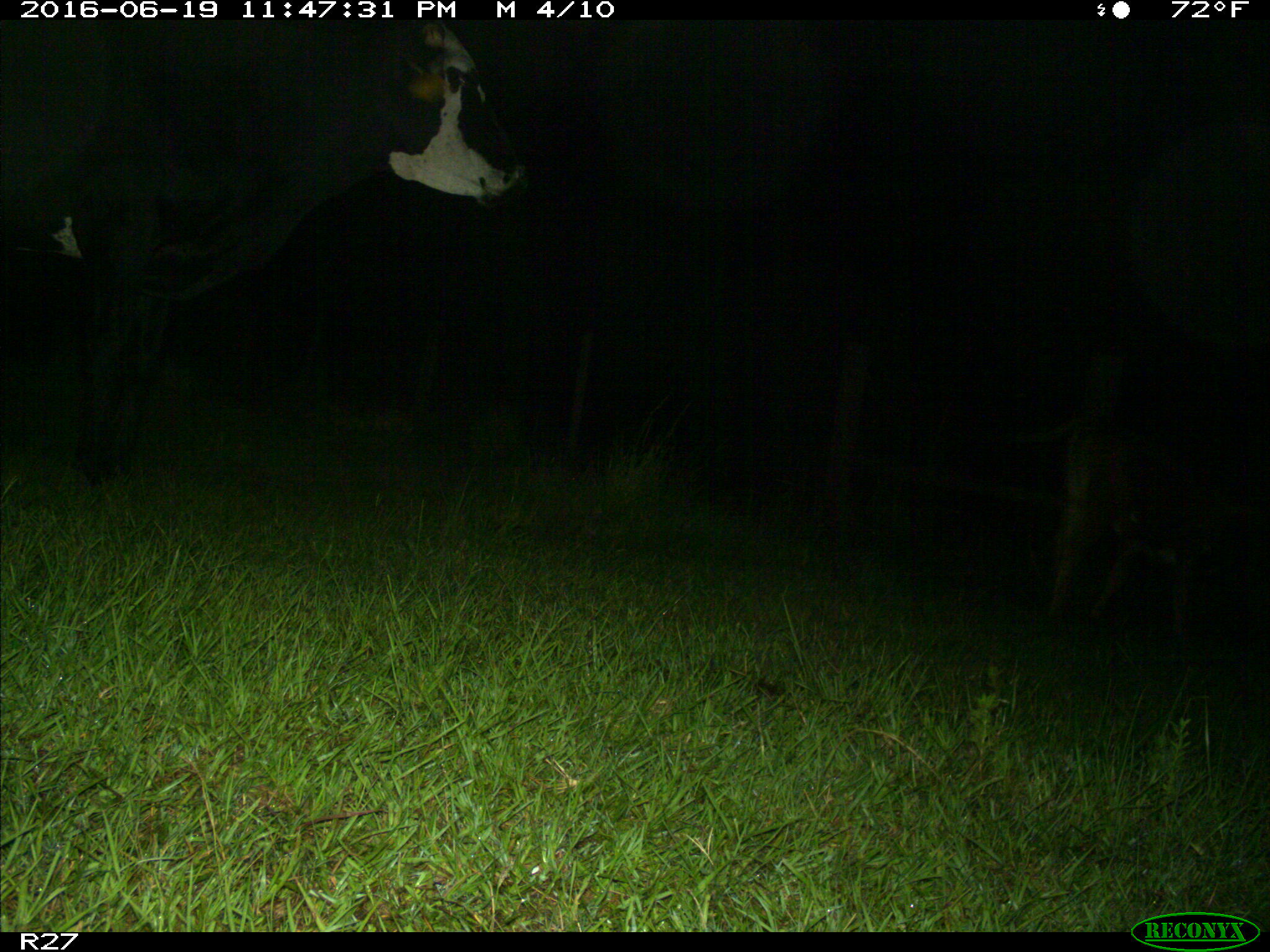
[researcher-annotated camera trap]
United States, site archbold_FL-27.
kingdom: Animalia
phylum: Chordata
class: Mammalia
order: Artiodactyla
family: Bovidae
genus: Bos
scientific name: Bos taurus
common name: domestic cow